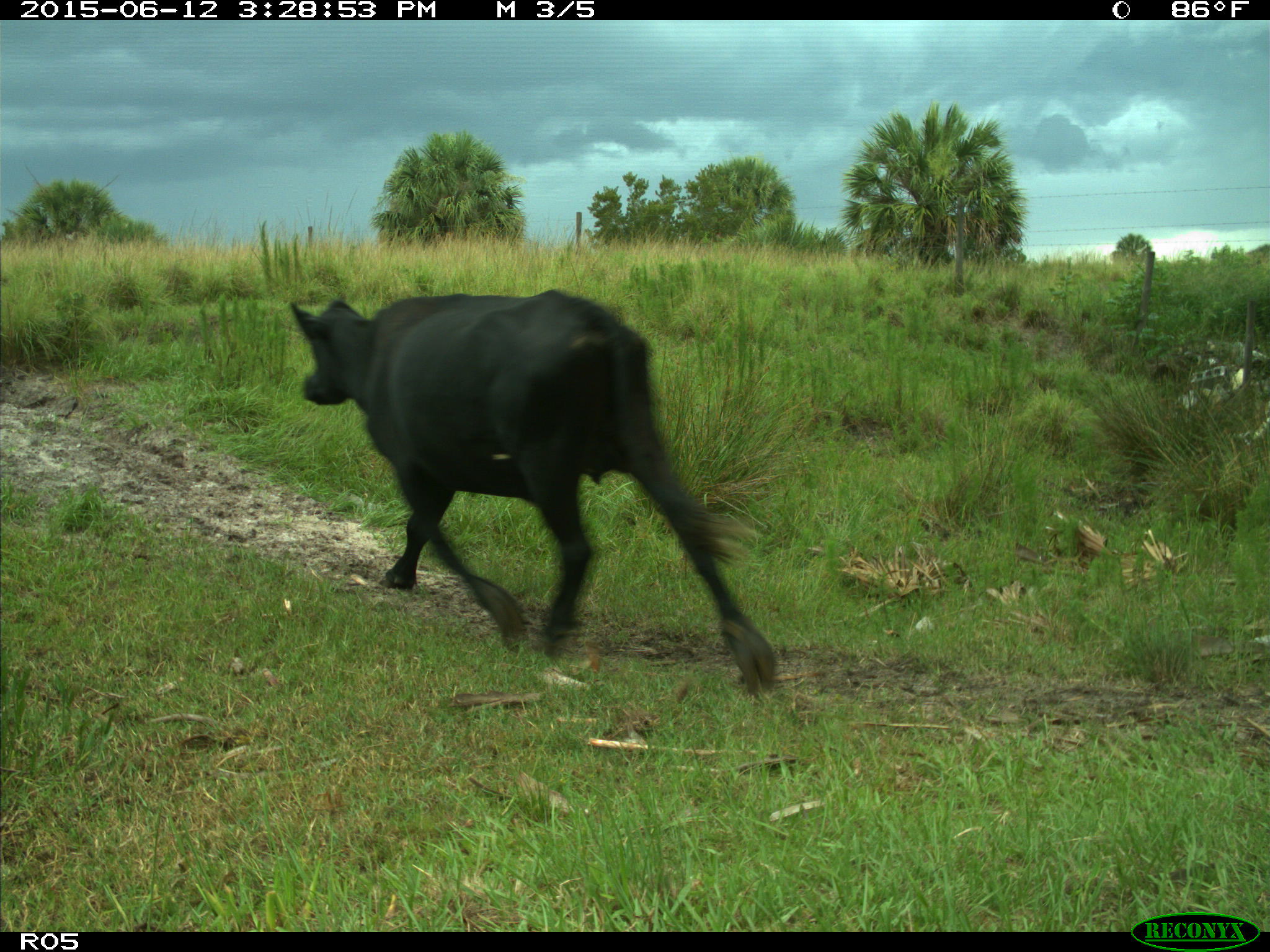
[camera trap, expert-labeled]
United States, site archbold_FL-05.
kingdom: Animalia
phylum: Chordata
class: Mammalia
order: Artiodactyla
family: Bovidae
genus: Bos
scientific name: Bos taurus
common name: domestic cow